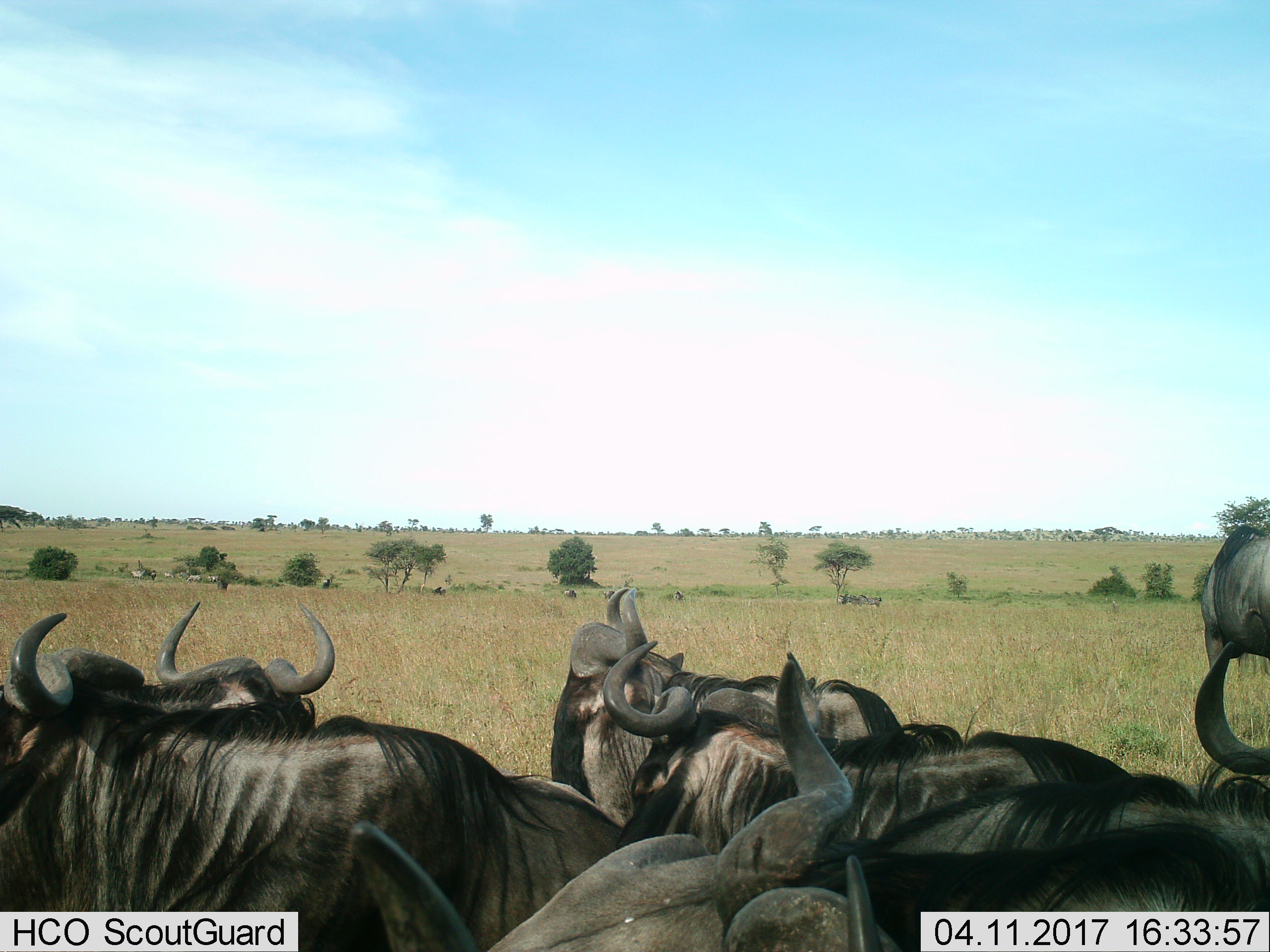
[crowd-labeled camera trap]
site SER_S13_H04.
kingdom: Animalia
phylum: Chordata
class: Mammalia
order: Artiodactyla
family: Bovidae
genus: Connochaetes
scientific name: Connochaetes taurinus taurinus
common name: blue wildebeest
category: wildebeestblue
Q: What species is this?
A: Wildebeestblue (blue wildebeest) (Connochaetes taurinus taurinus).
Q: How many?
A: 9.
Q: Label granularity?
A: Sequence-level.